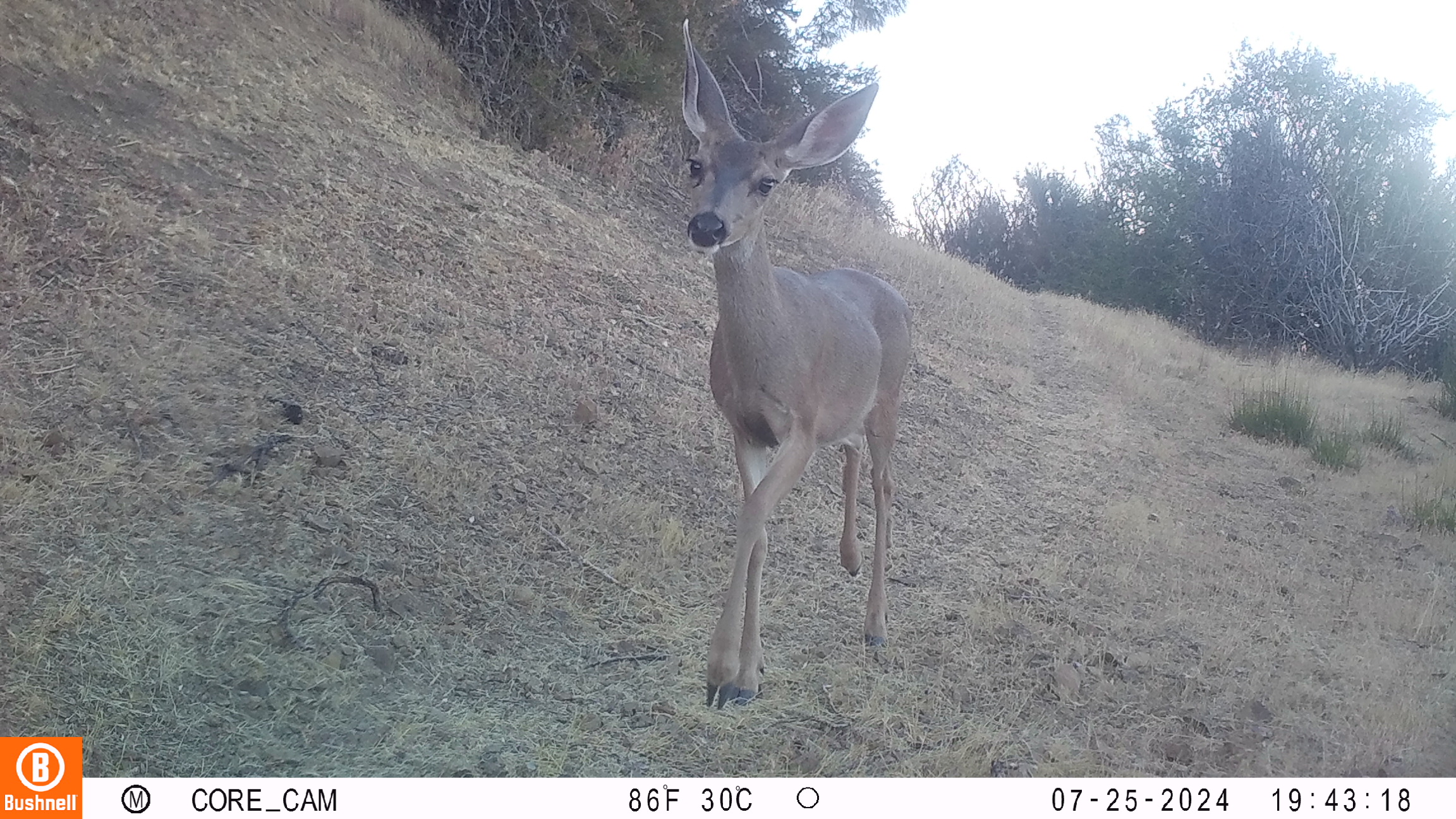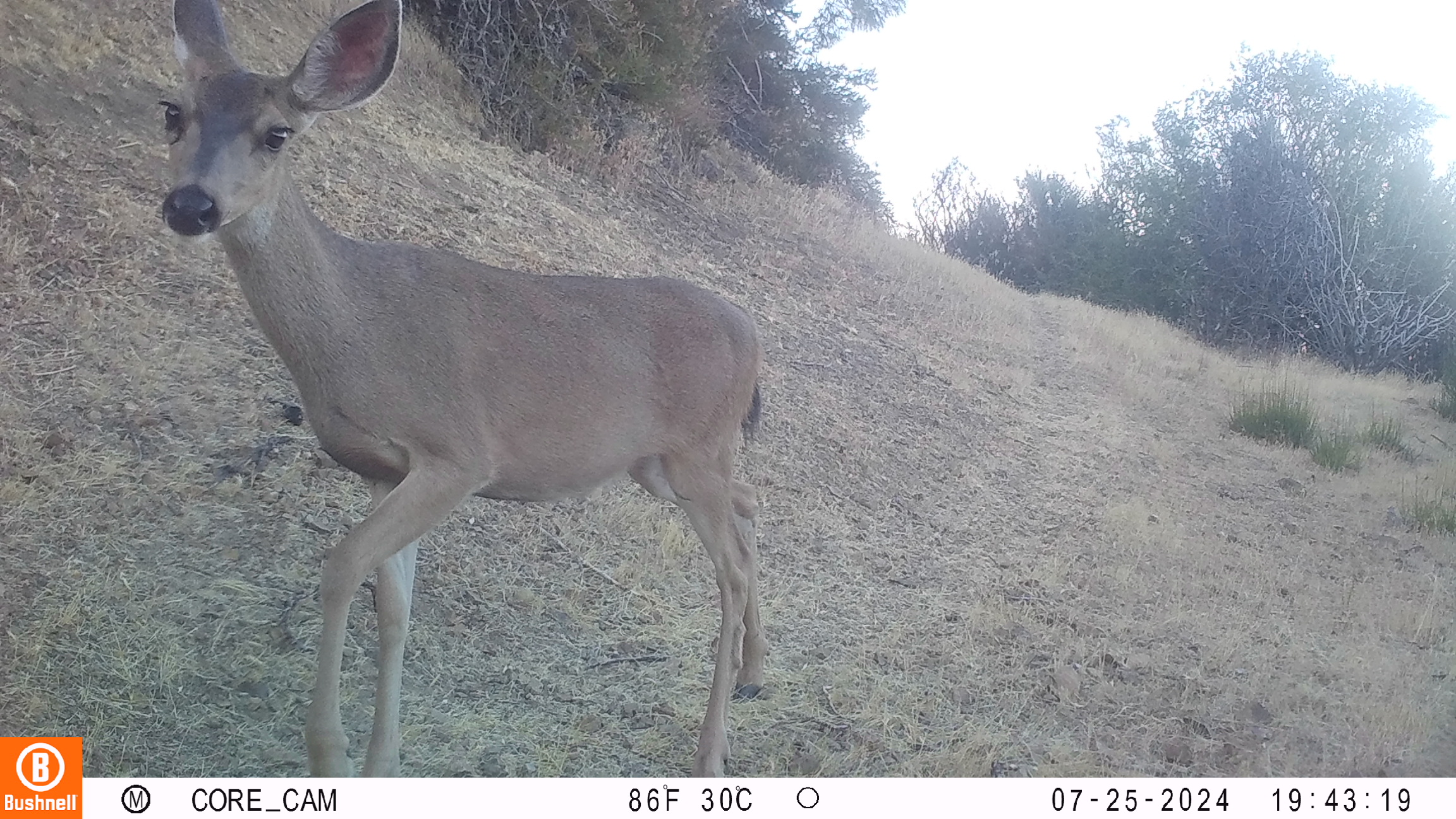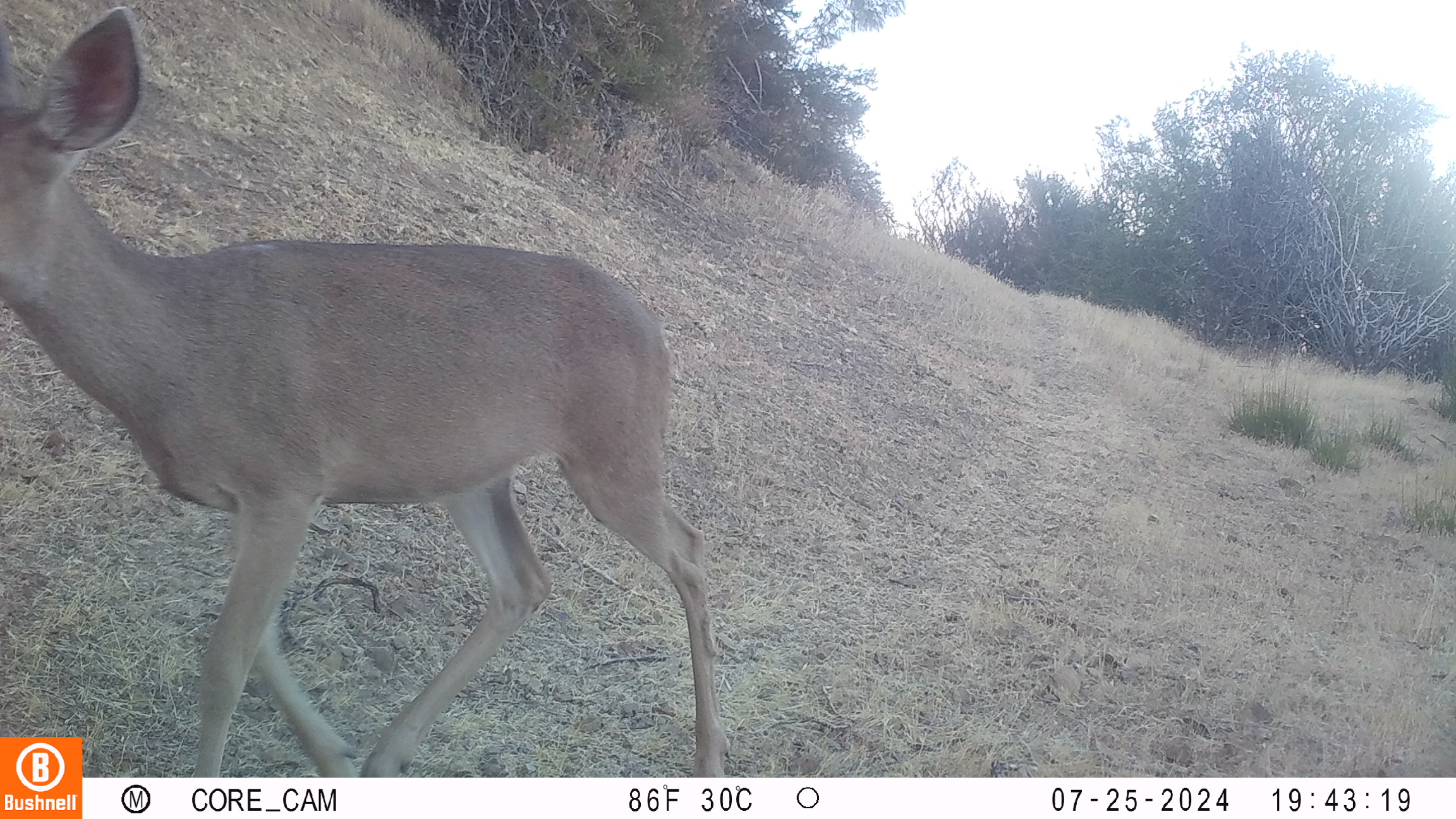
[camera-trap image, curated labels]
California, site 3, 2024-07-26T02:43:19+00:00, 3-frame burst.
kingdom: Animalia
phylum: Chordata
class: Mammalia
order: Artiodactyla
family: Cervidae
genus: Odocoileus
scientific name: Odocoileus hemionus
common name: mule deer